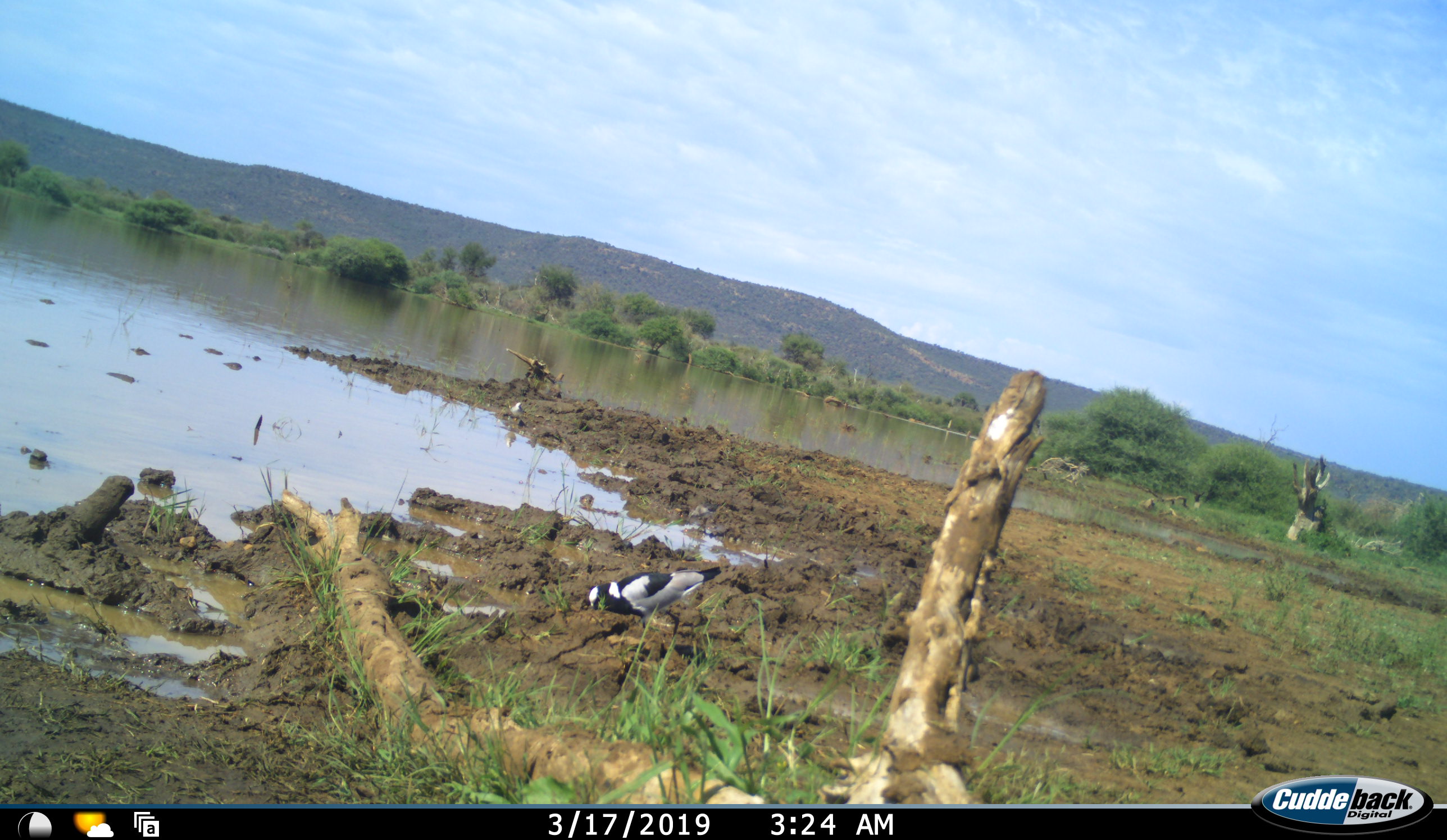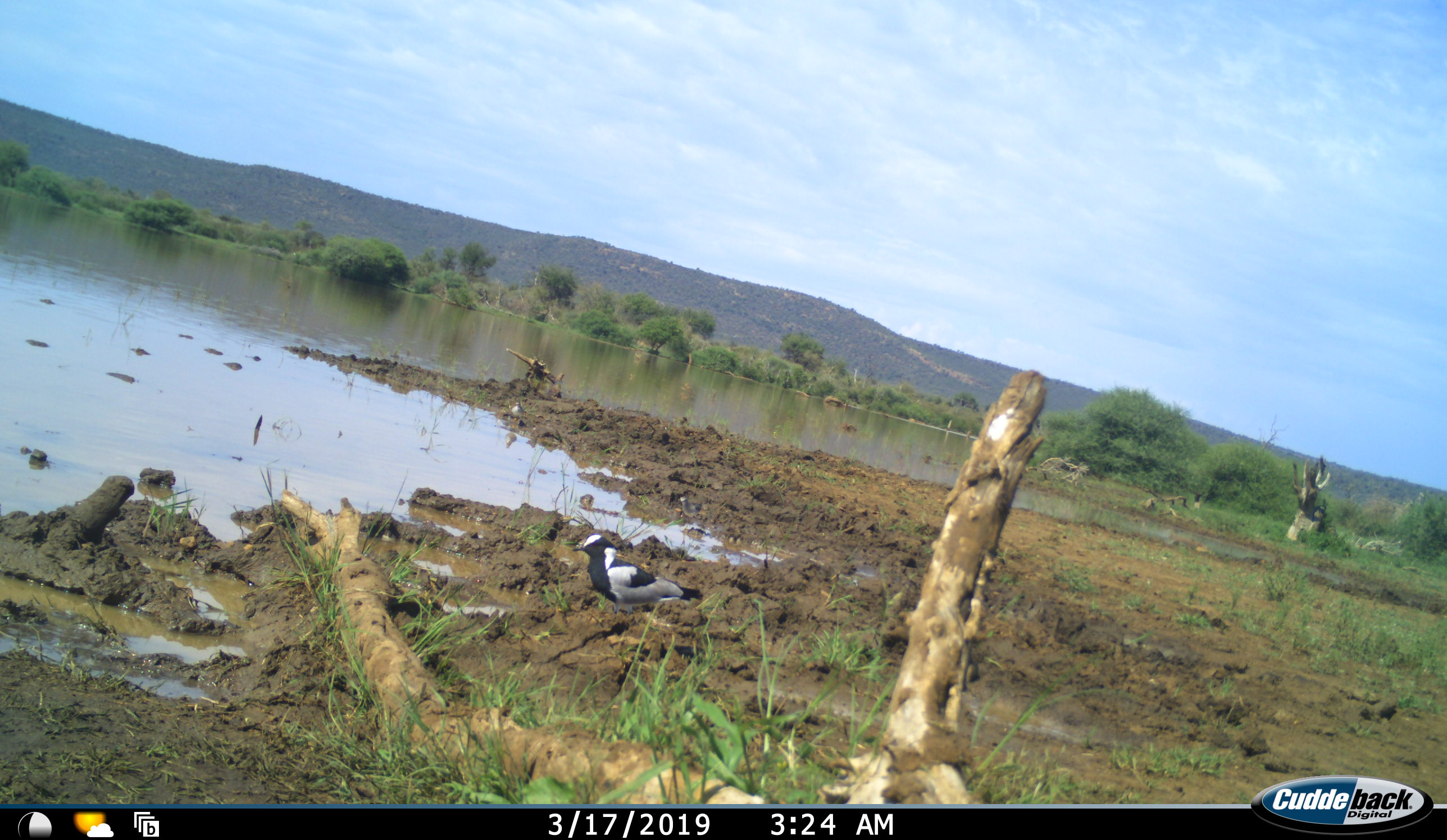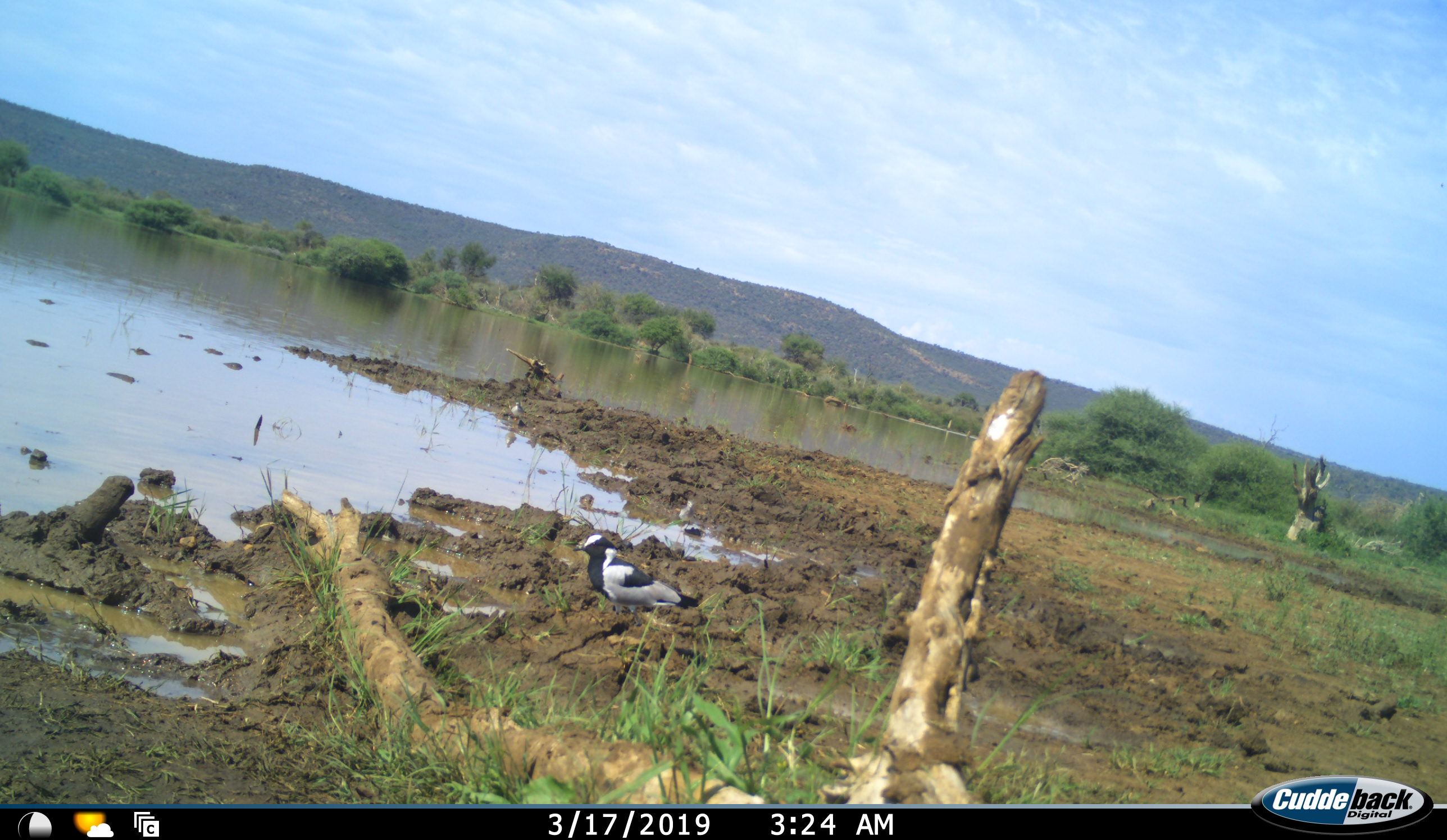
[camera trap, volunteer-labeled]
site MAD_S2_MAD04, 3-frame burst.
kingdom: Animalia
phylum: Chordata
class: Aves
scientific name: Aves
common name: bird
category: birdother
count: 1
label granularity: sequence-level